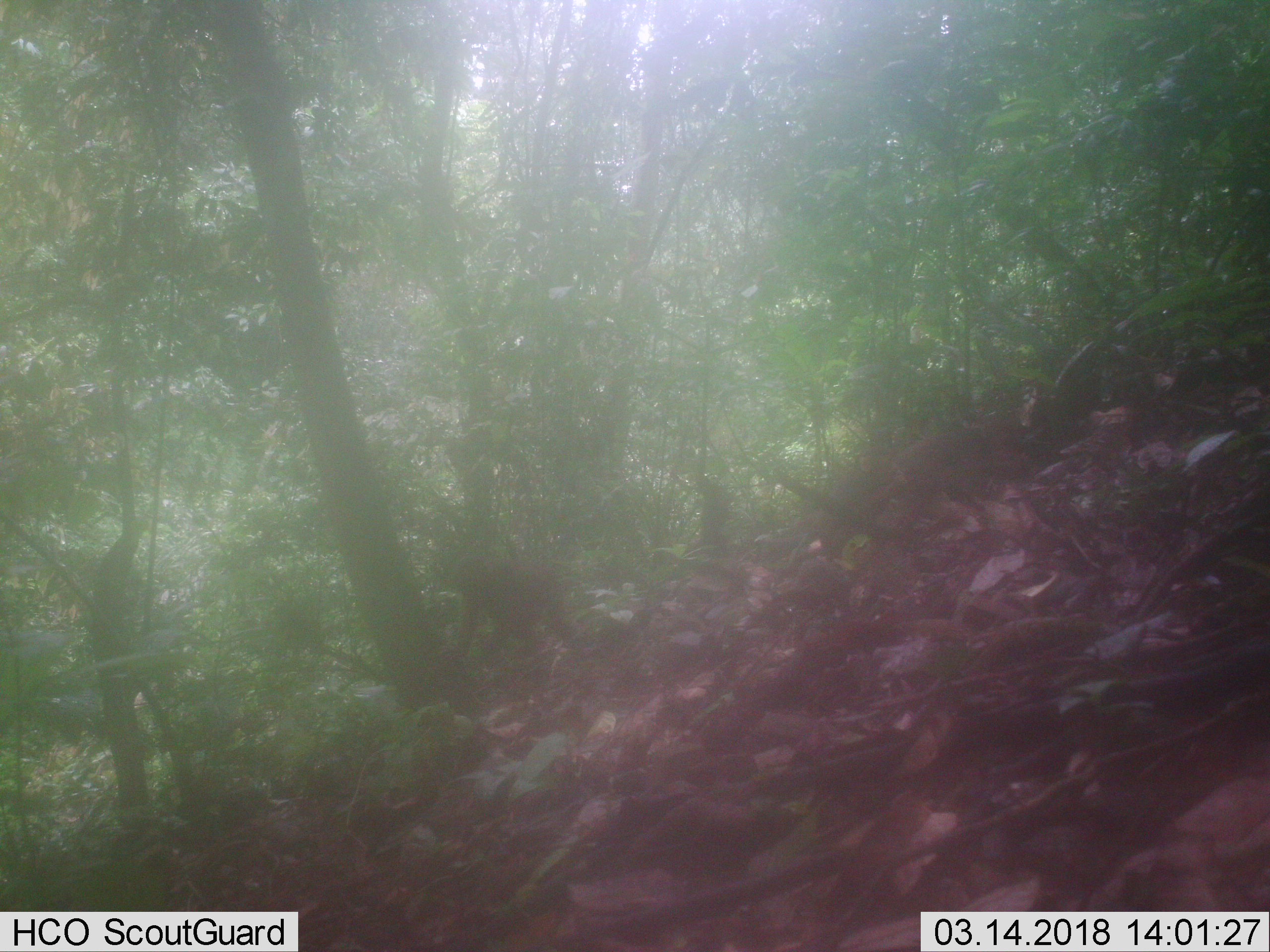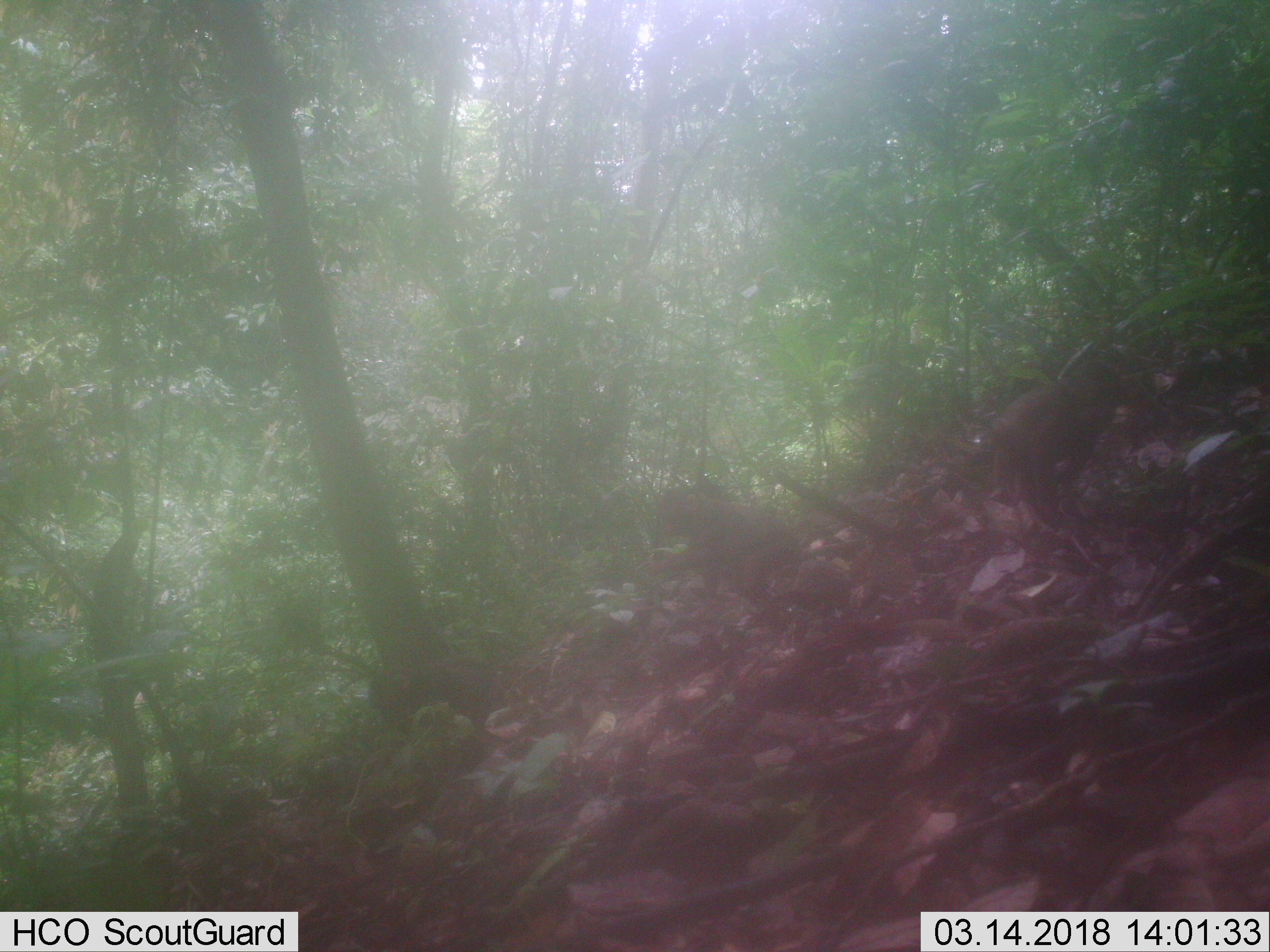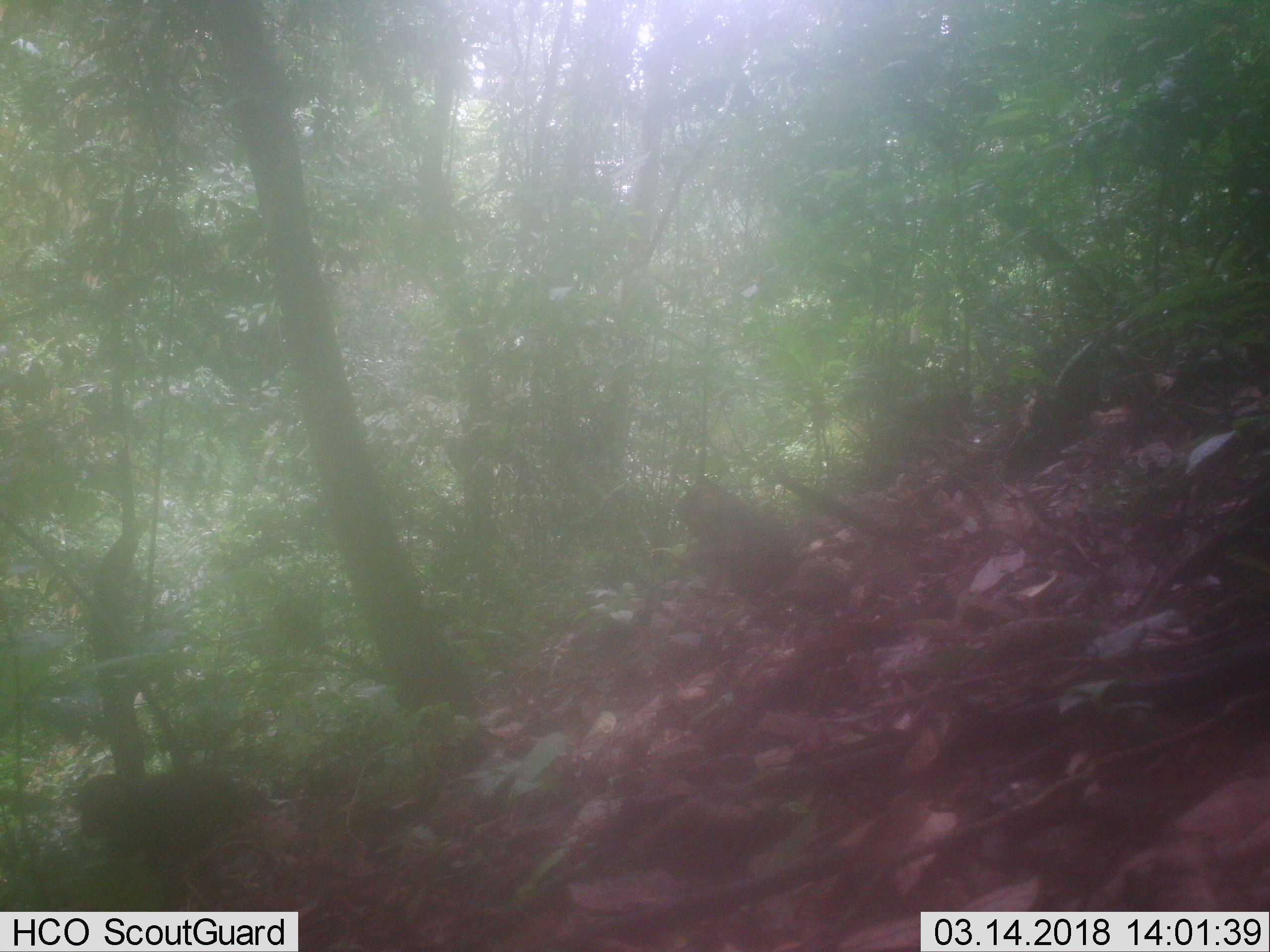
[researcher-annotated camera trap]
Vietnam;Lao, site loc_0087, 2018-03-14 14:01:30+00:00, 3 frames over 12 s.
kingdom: Animalia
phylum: Chordata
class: Mammalia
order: Primates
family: Cercopithecidae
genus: Macaca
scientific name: Macaca arctoides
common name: stump-tailed macaque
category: stump tailed macaque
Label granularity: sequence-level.